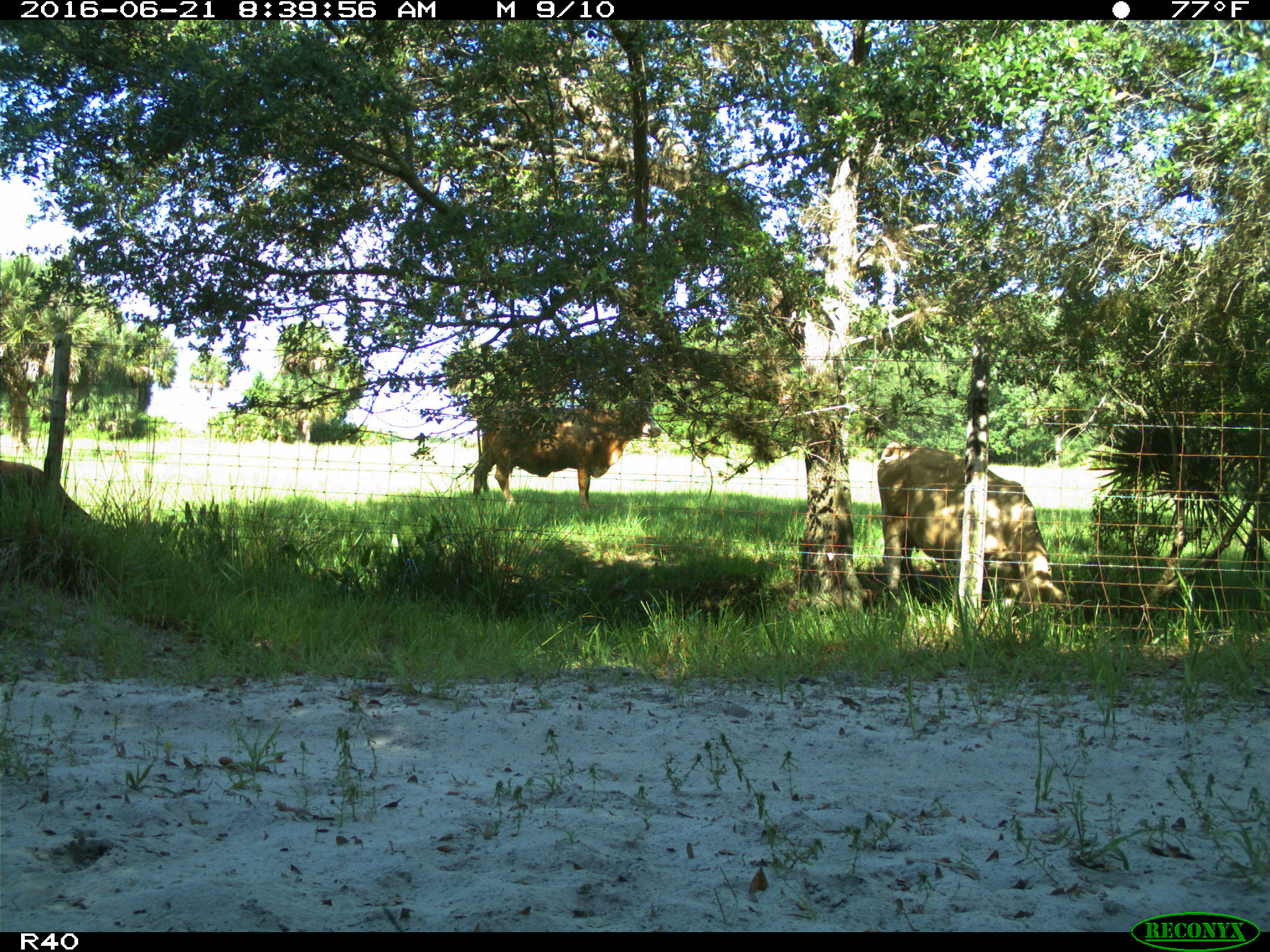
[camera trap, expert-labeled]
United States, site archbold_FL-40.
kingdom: Animalia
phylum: Chordata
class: Mammalia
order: Artiodactyla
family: Bovidae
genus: Bos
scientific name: Bos taurus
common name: domestic cow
Bos taurus (domestic cow).